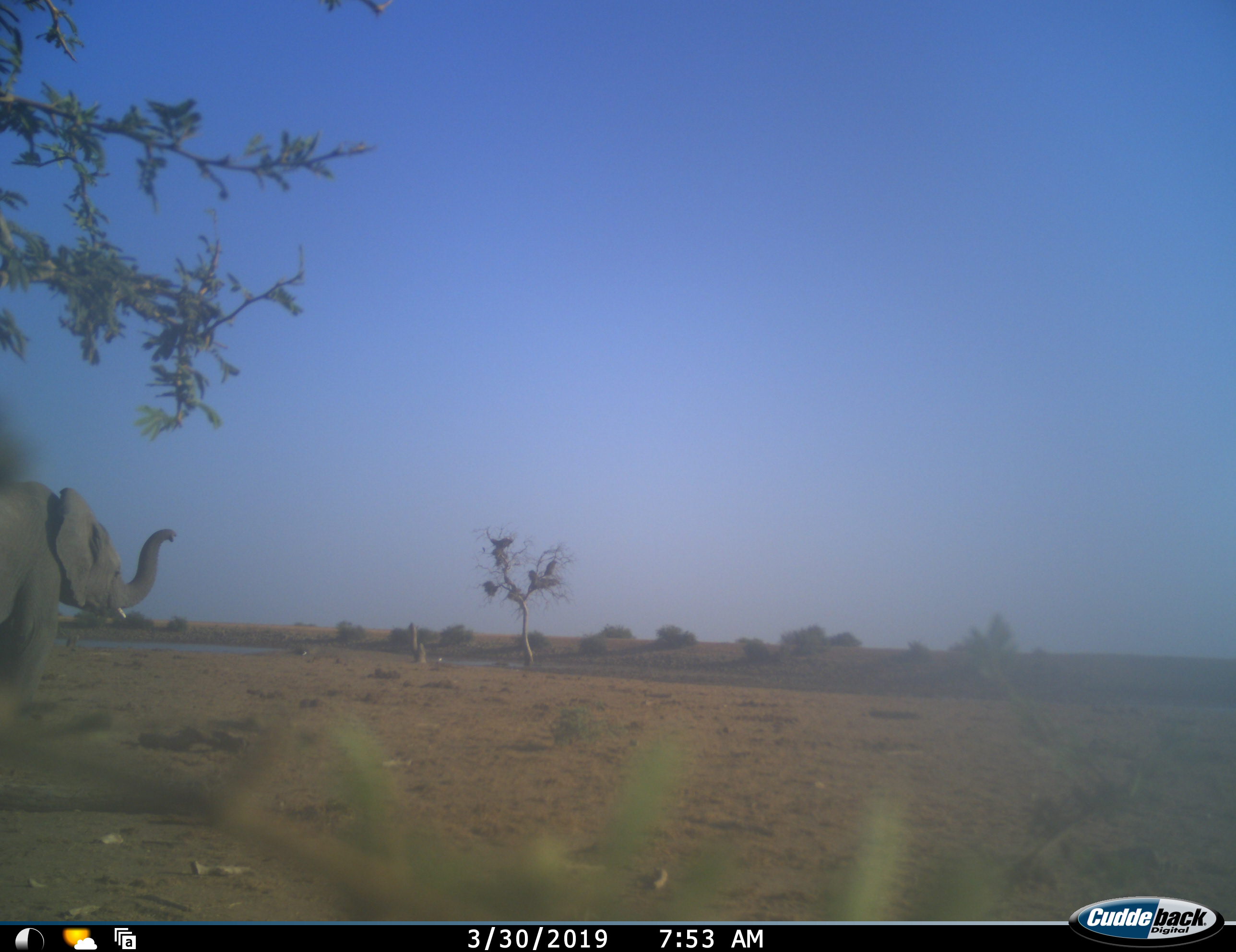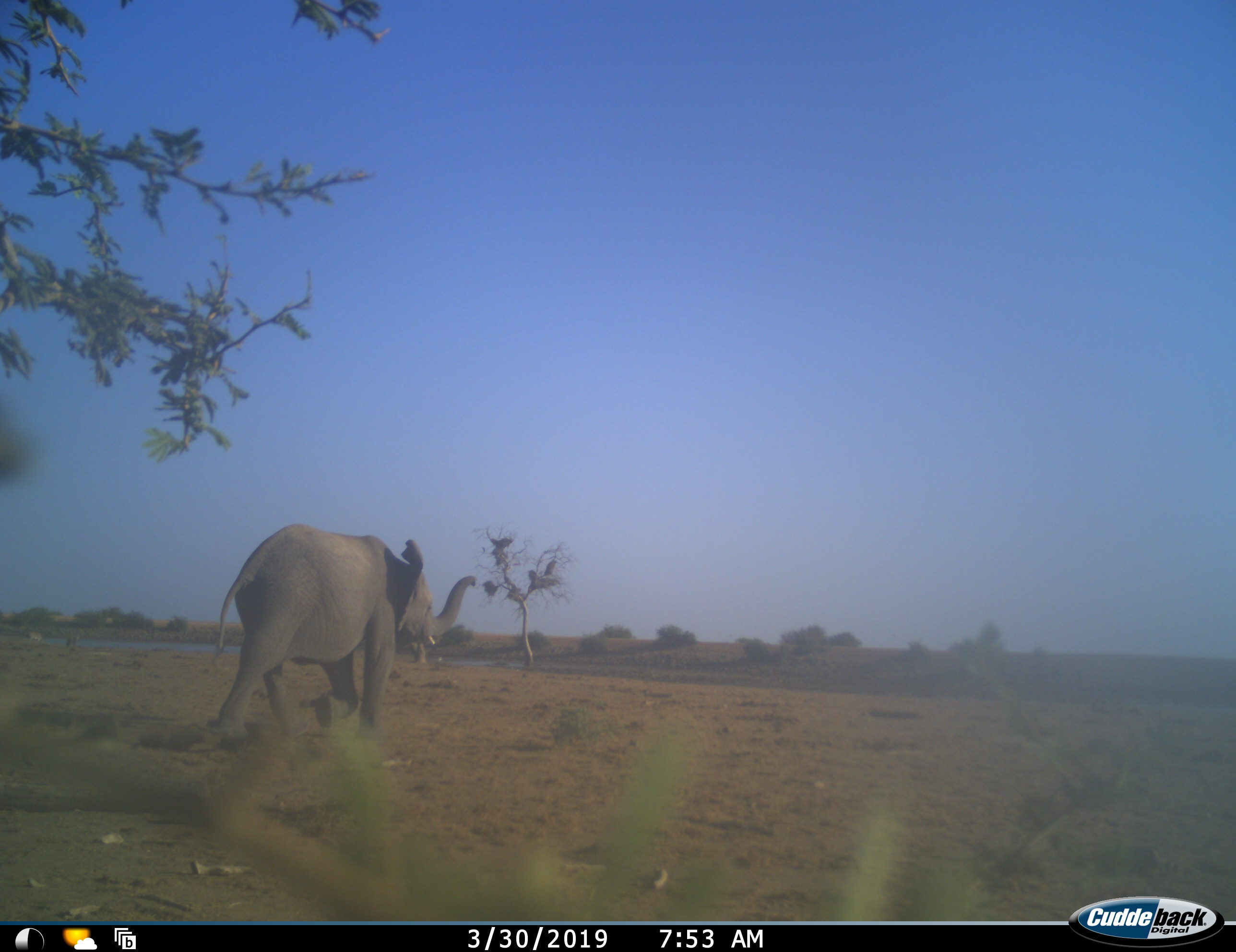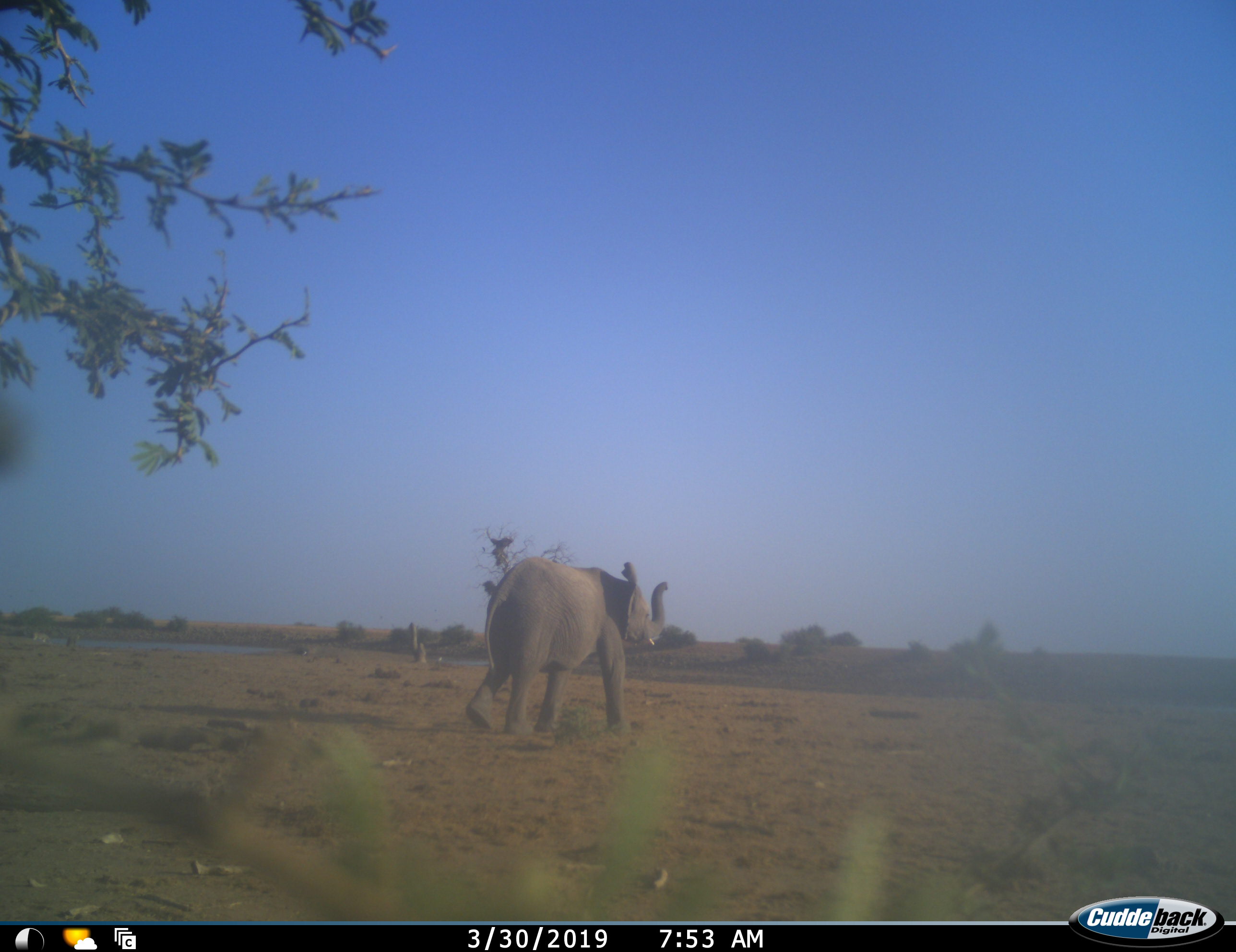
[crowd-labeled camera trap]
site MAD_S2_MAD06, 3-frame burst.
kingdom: Animalia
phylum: Chordata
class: Mammalia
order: Proboscidea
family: Elephantidae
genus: Loxodonta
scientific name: Loxodonta africana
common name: african bush elephant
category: elephant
Elephant (african bush elephant) (Loxodonta africana), count 1. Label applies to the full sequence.